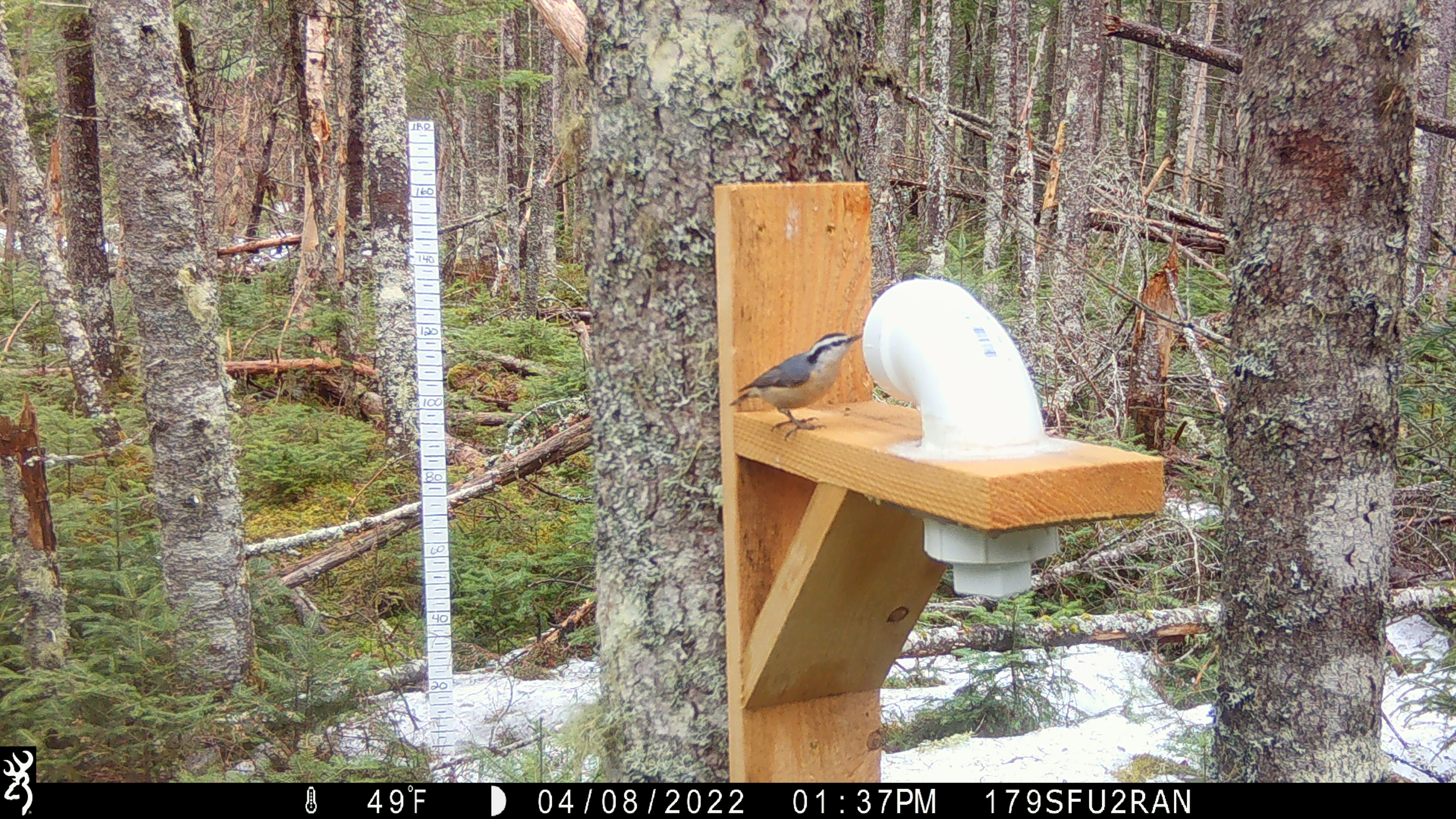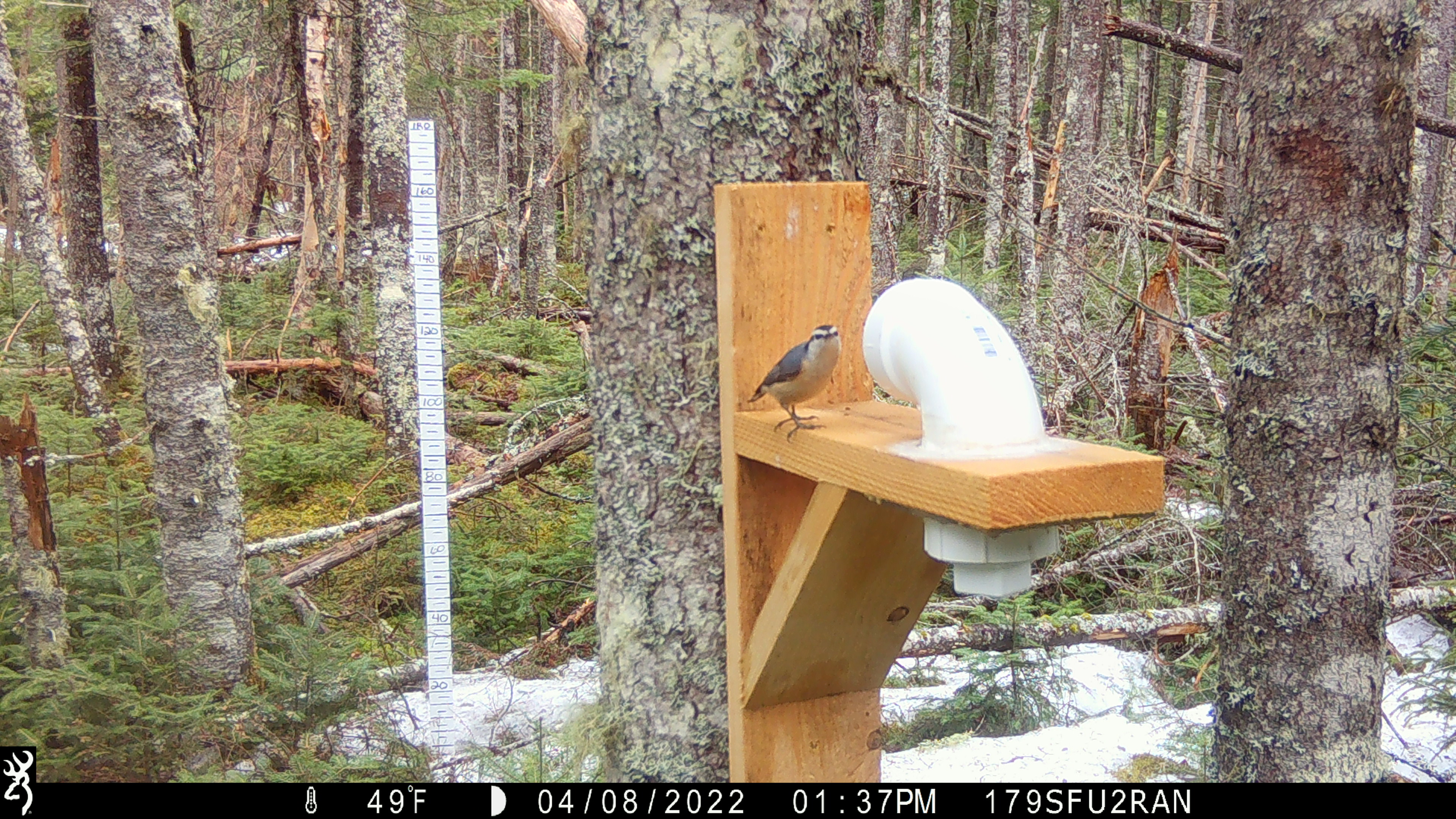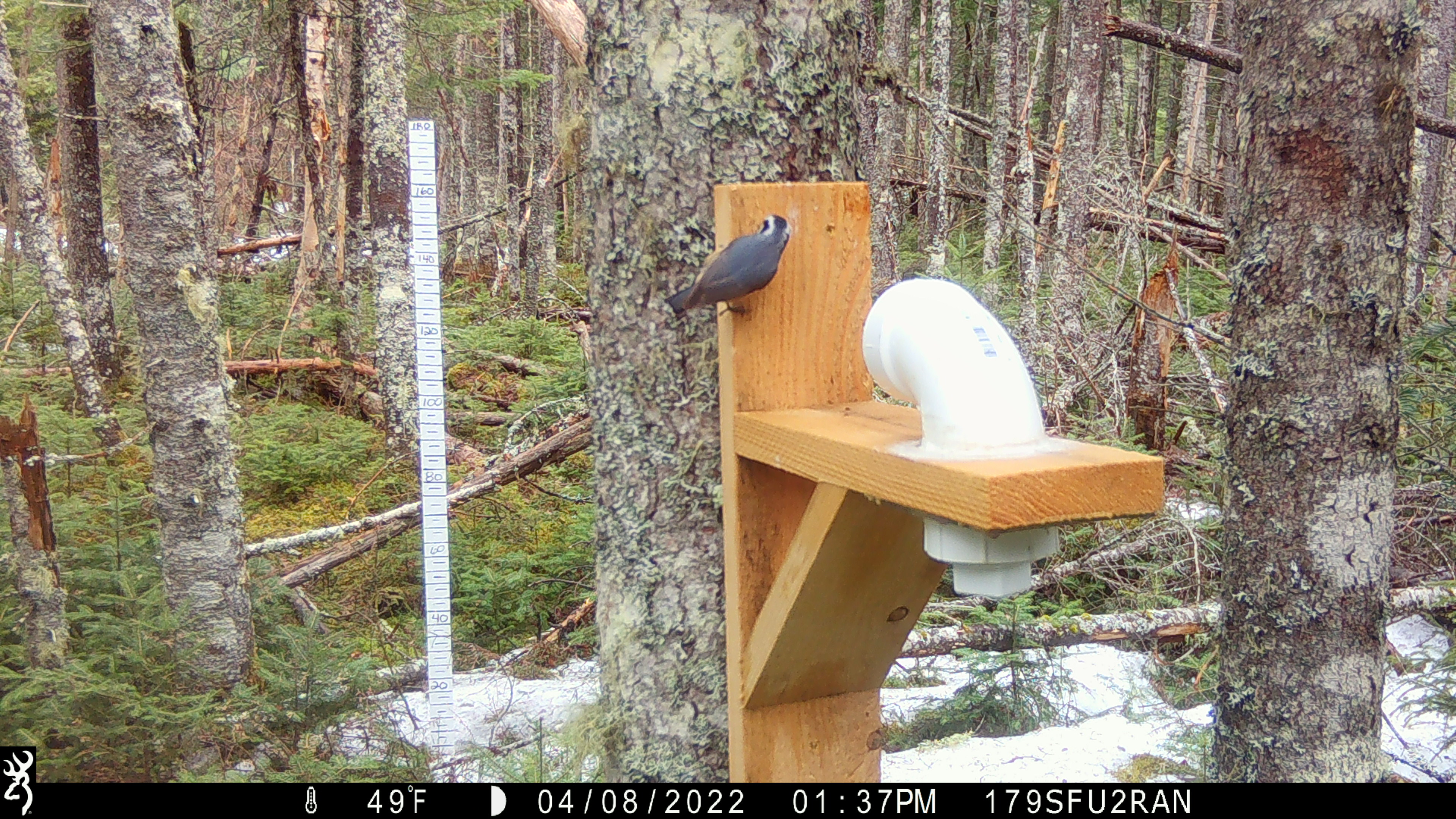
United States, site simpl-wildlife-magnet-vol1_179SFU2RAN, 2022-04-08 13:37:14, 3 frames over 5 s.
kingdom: Animalia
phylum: Chordata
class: Aves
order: Passeriformes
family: Sittidae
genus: Sitta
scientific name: Sitta canadensis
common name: red-breasted nuthatch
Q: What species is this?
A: Red-breasted nuthatch (Sitta canadensis).